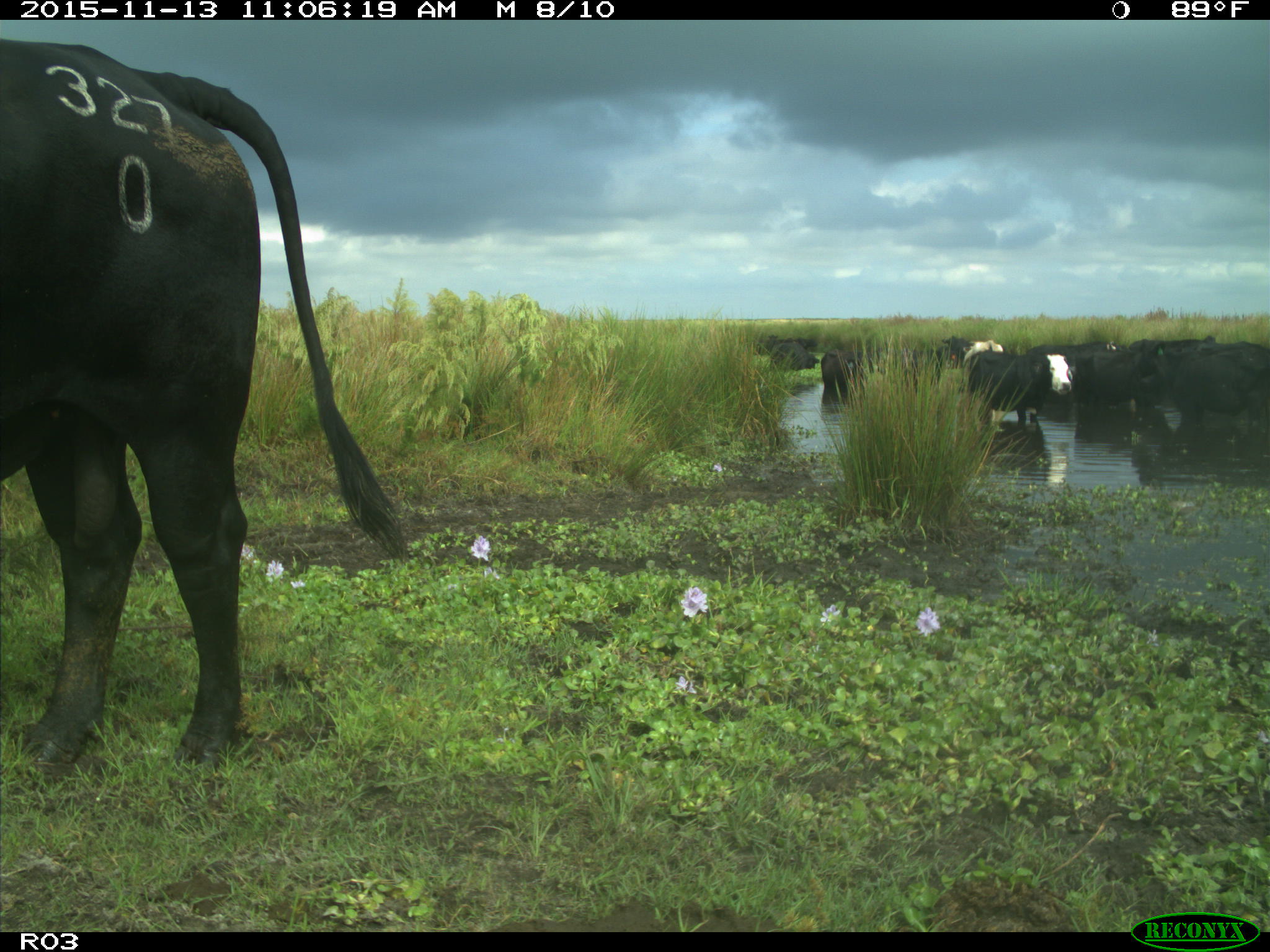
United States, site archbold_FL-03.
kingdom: Animalia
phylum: Chordata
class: Mammalia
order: Artiodactyla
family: Bovidae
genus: Bos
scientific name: Bos taurus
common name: domestic cow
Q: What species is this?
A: Bos taurus (domestic cow).